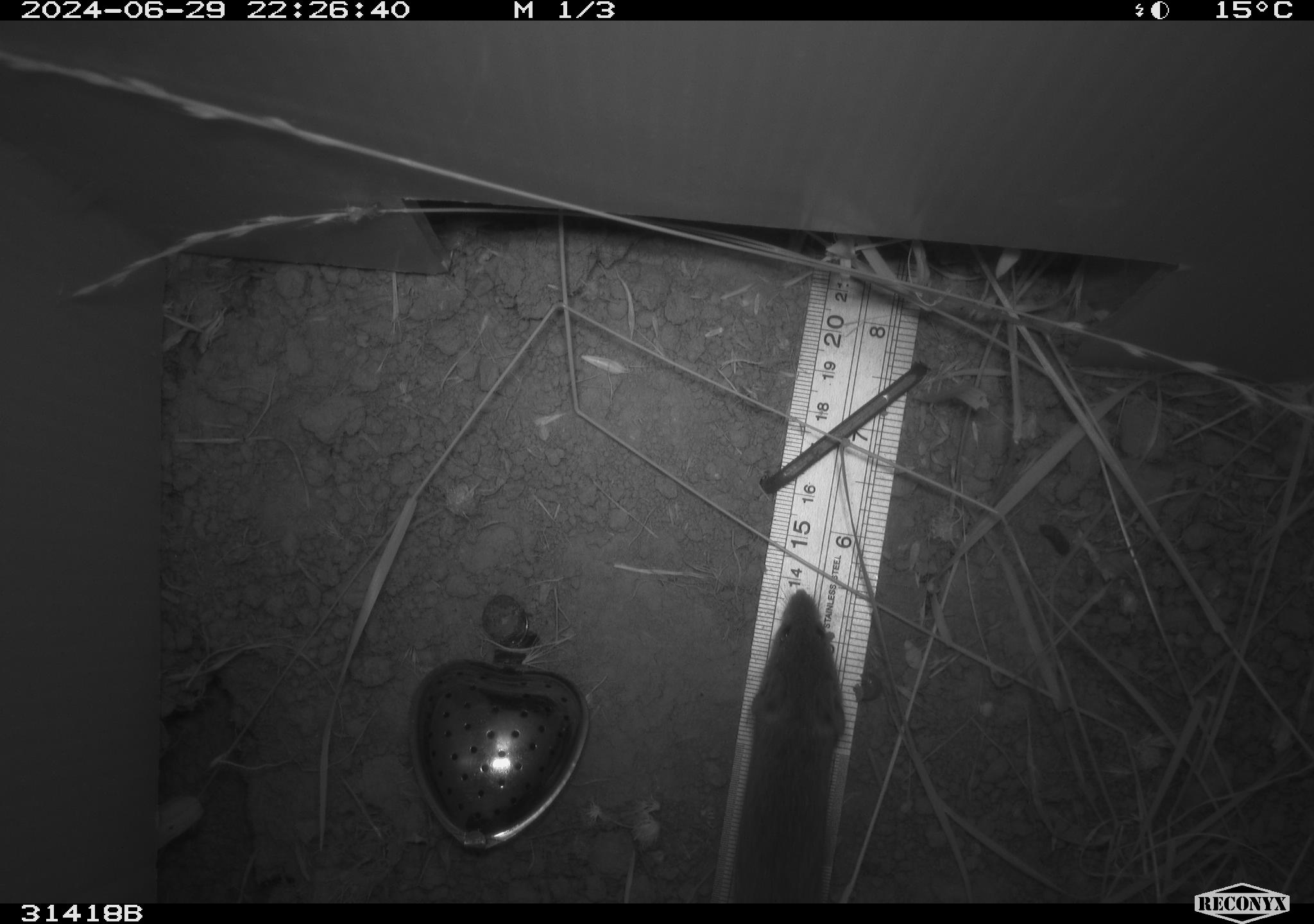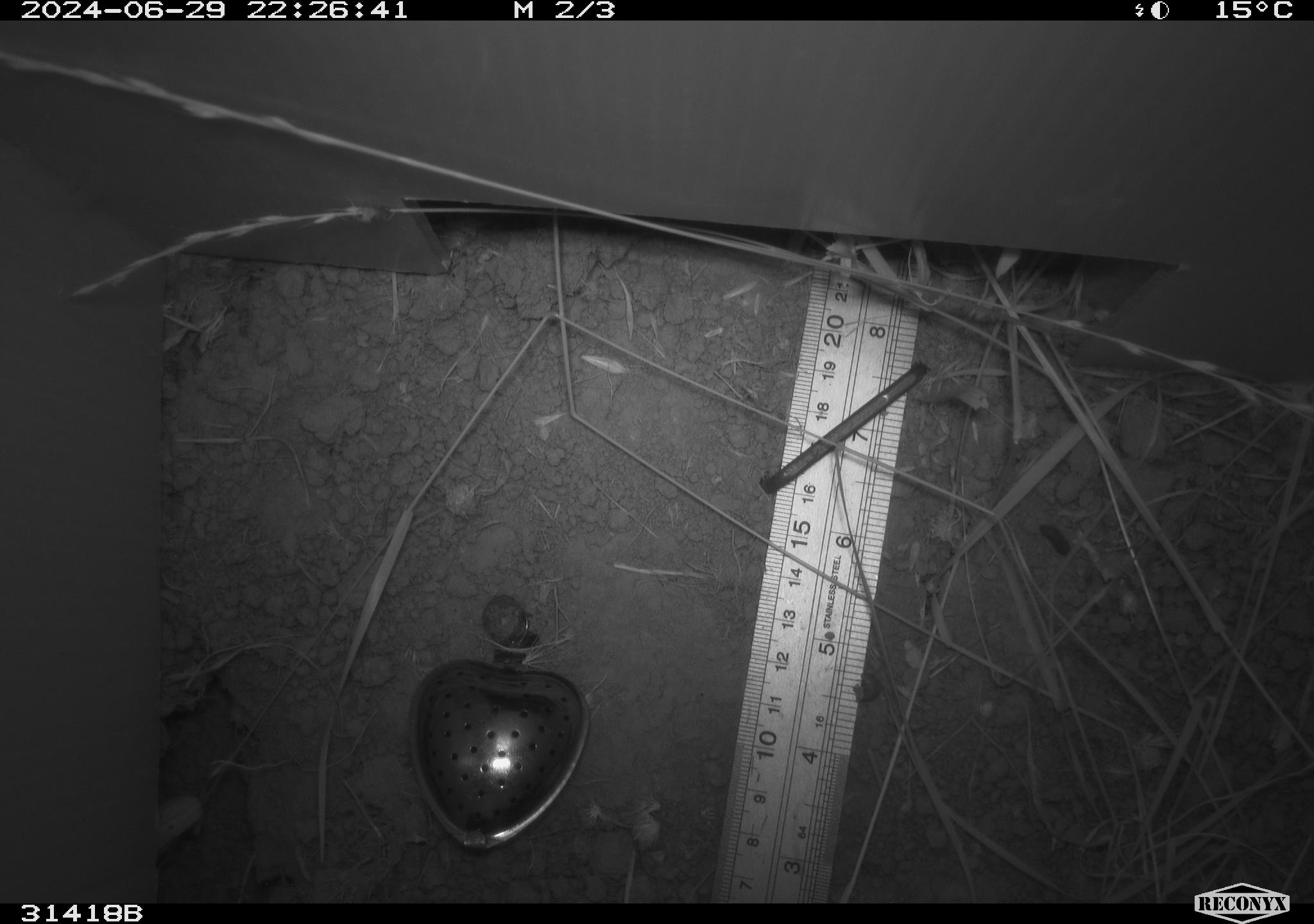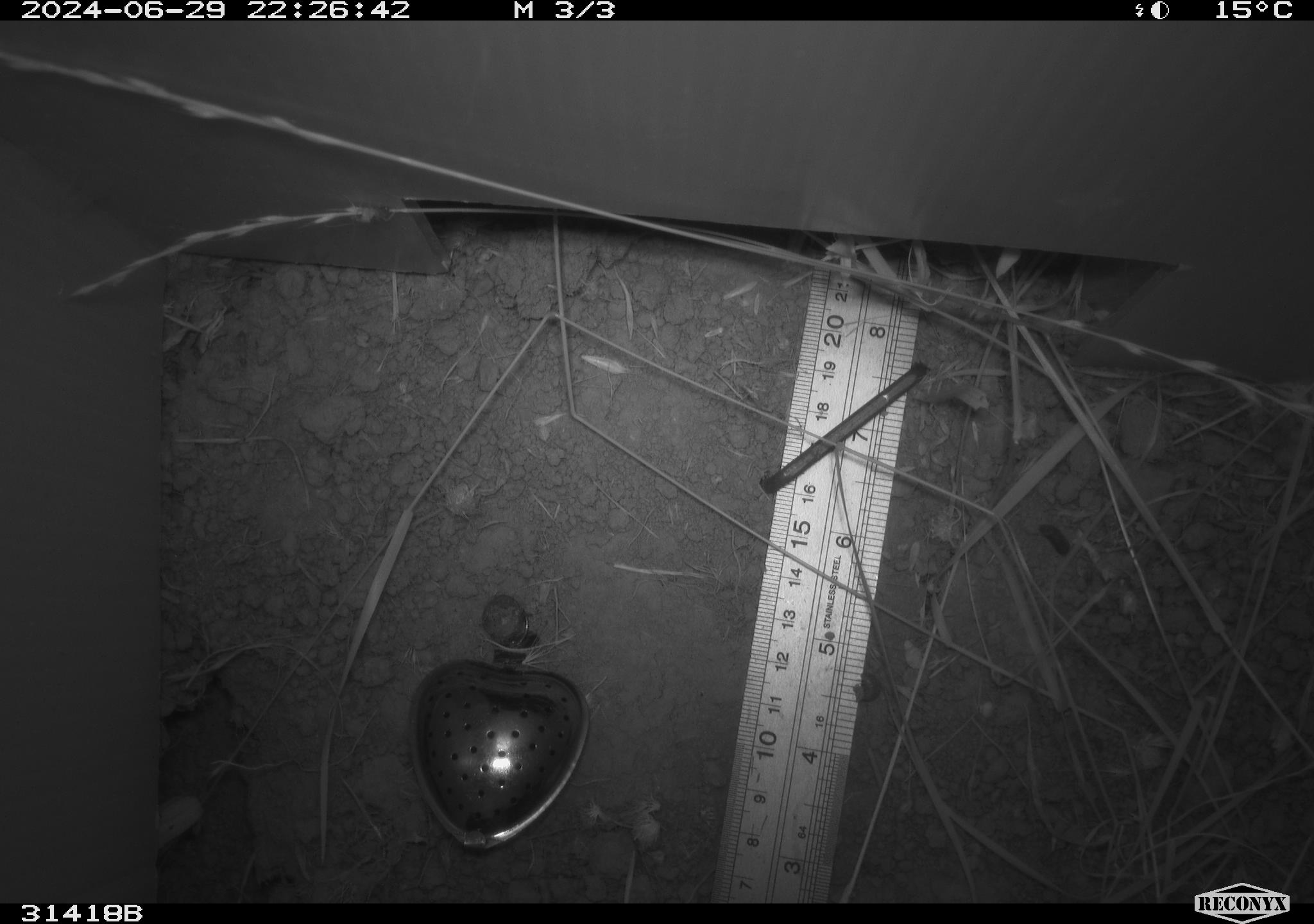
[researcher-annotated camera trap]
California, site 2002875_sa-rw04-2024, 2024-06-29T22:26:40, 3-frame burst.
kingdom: Animalia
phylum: Chordata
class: Mammalia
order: Rodentia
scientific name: Rodentia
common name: rodent